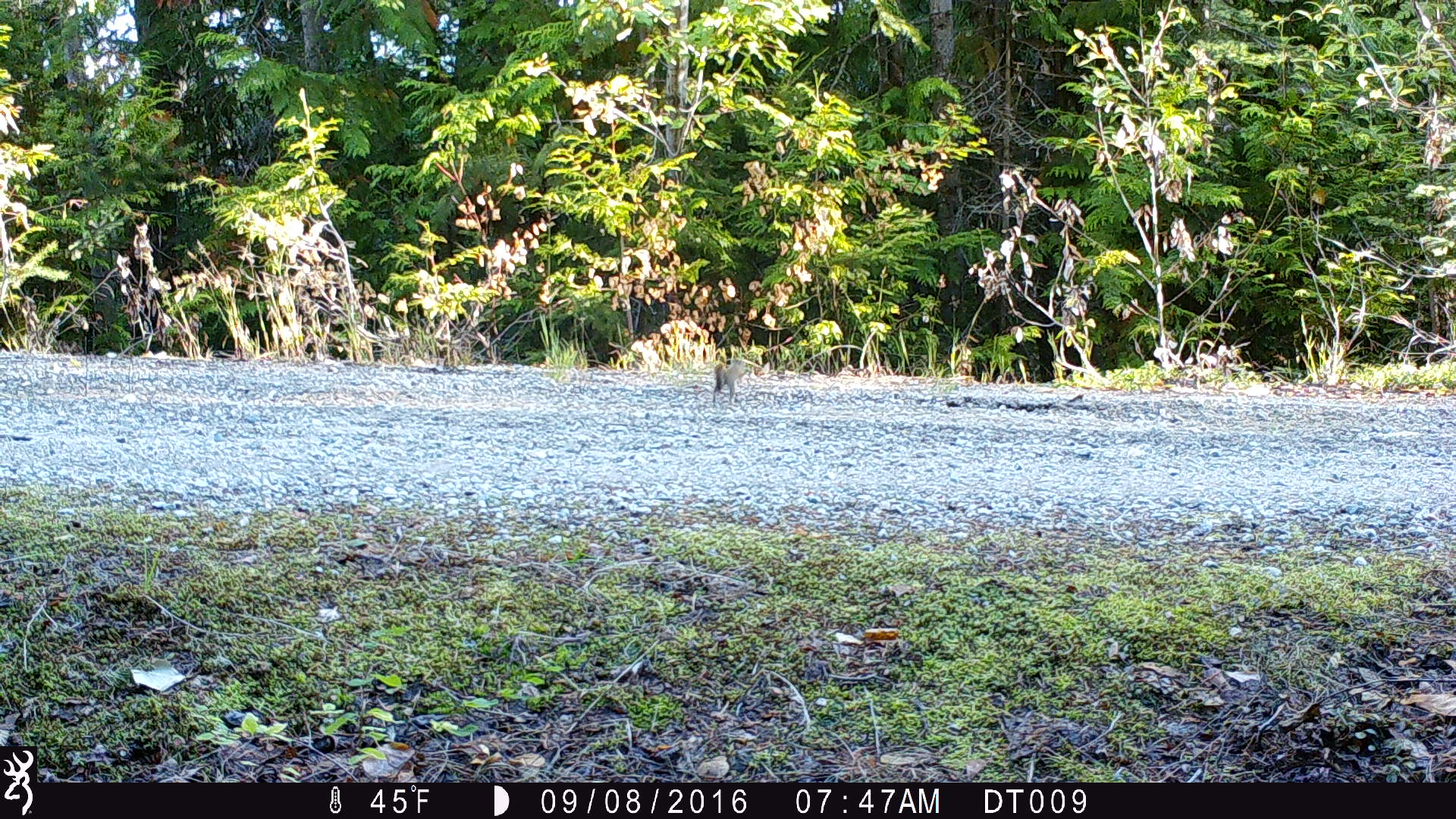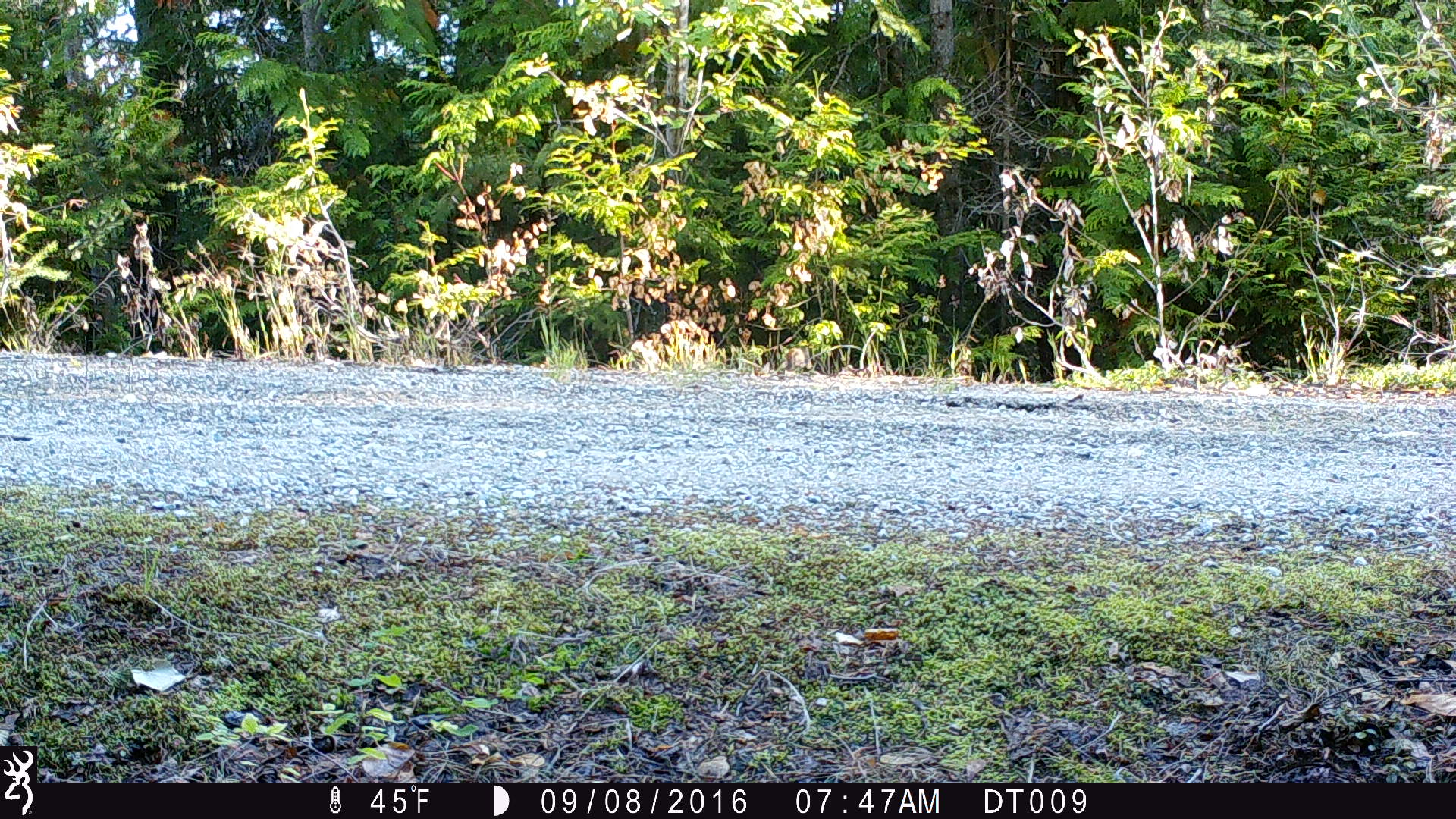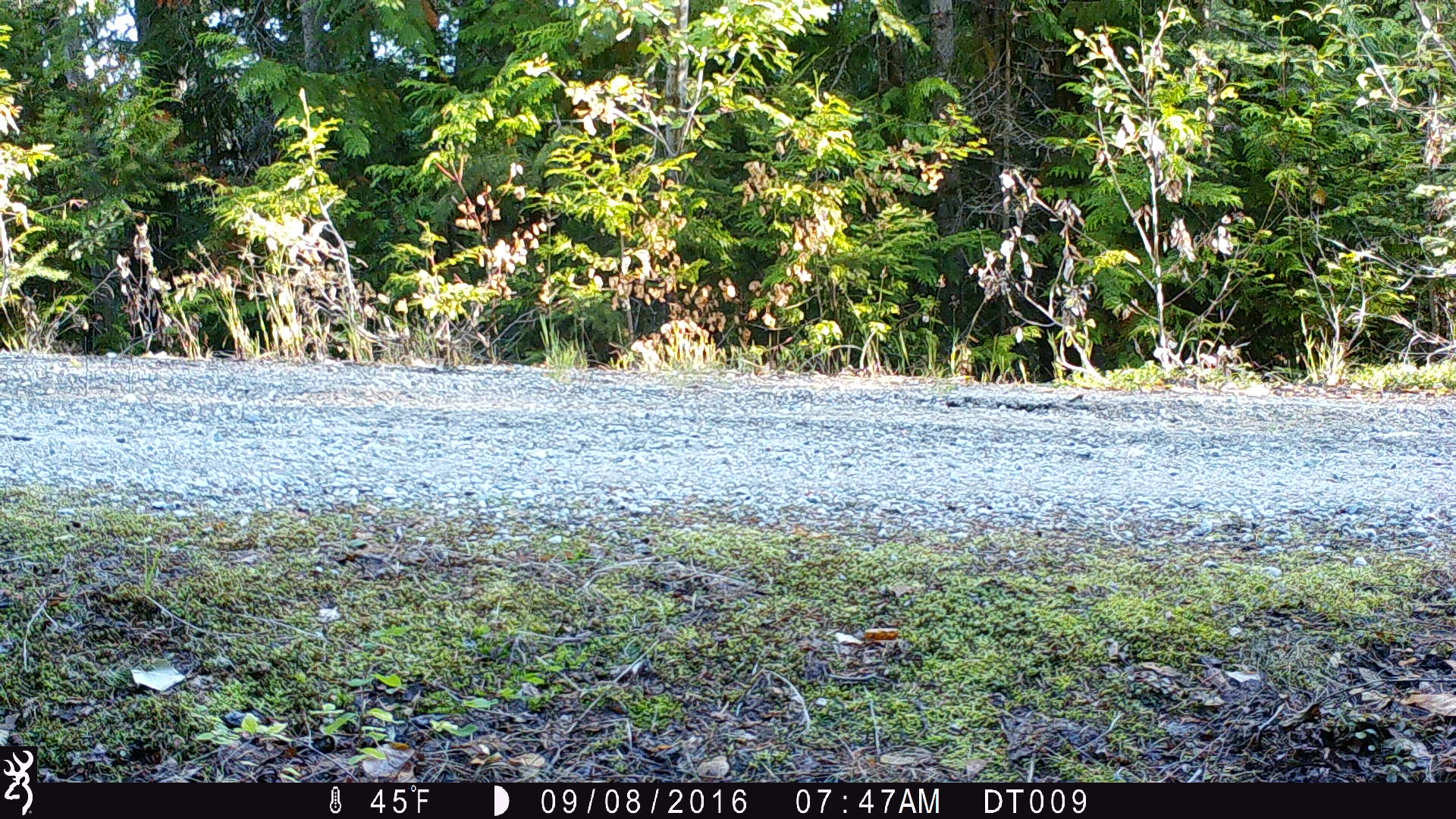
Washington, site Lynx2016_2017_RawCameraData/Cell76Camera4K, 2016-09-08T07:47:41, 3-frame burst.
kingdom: Animalia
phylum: Chordata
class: Mammalia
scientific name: Mammalia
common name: small mammal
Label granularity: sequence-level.